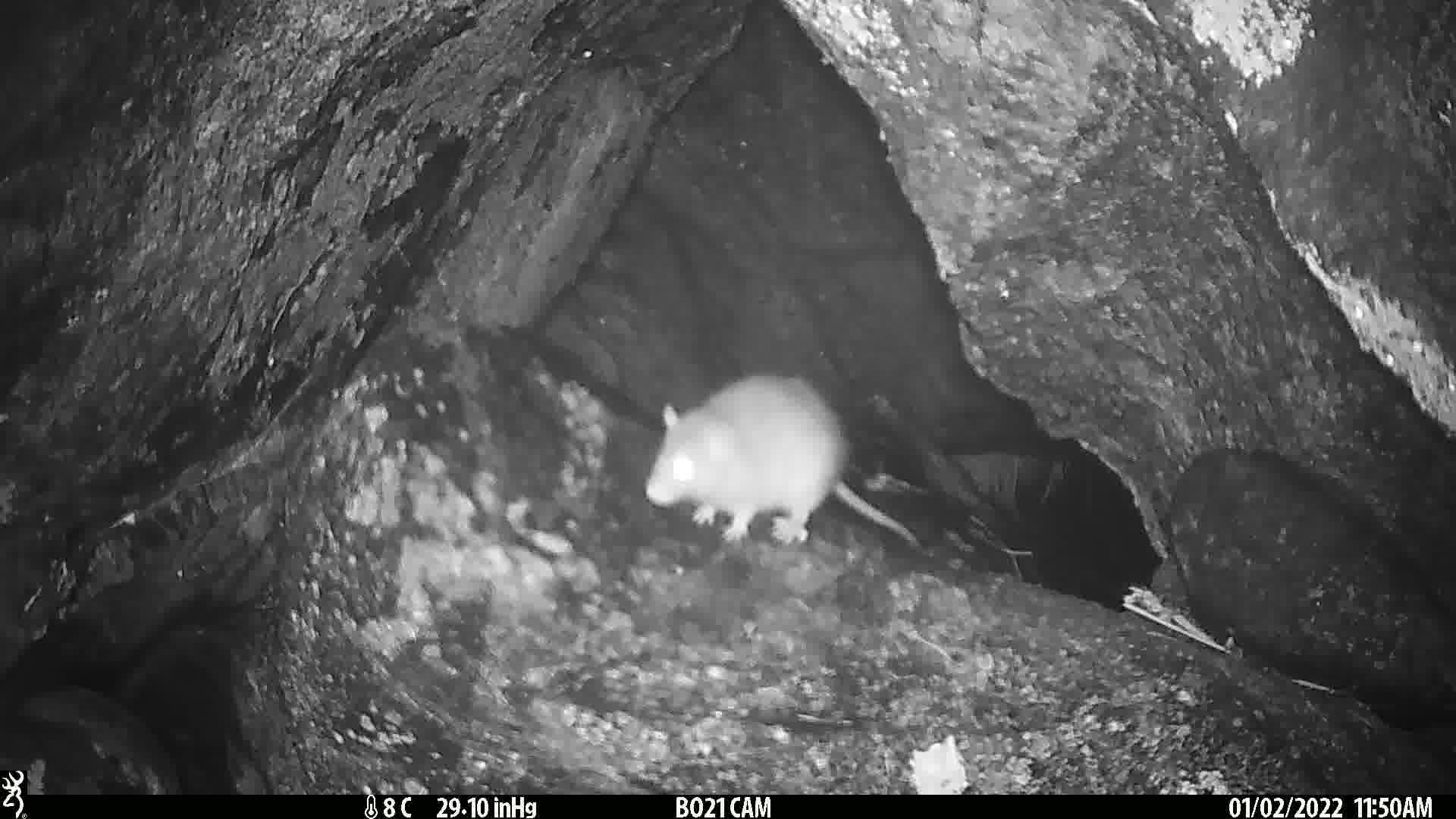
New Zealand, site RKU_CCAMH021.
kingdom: Animalia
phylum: Chordata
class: Mammalia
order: Rodentia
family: Muridae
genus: Rattus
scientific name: Rattus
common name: rat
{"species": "rat (Rattus)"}